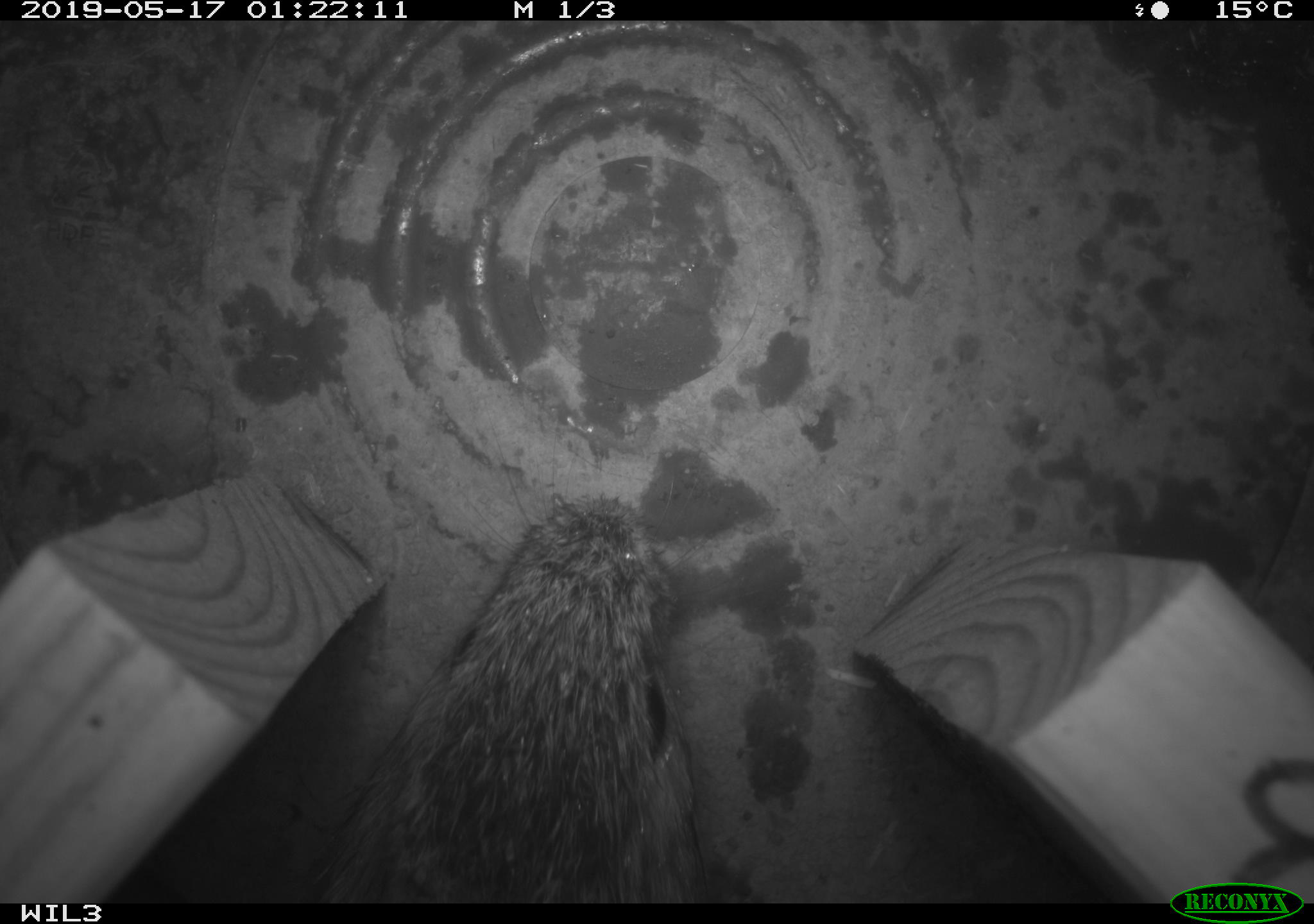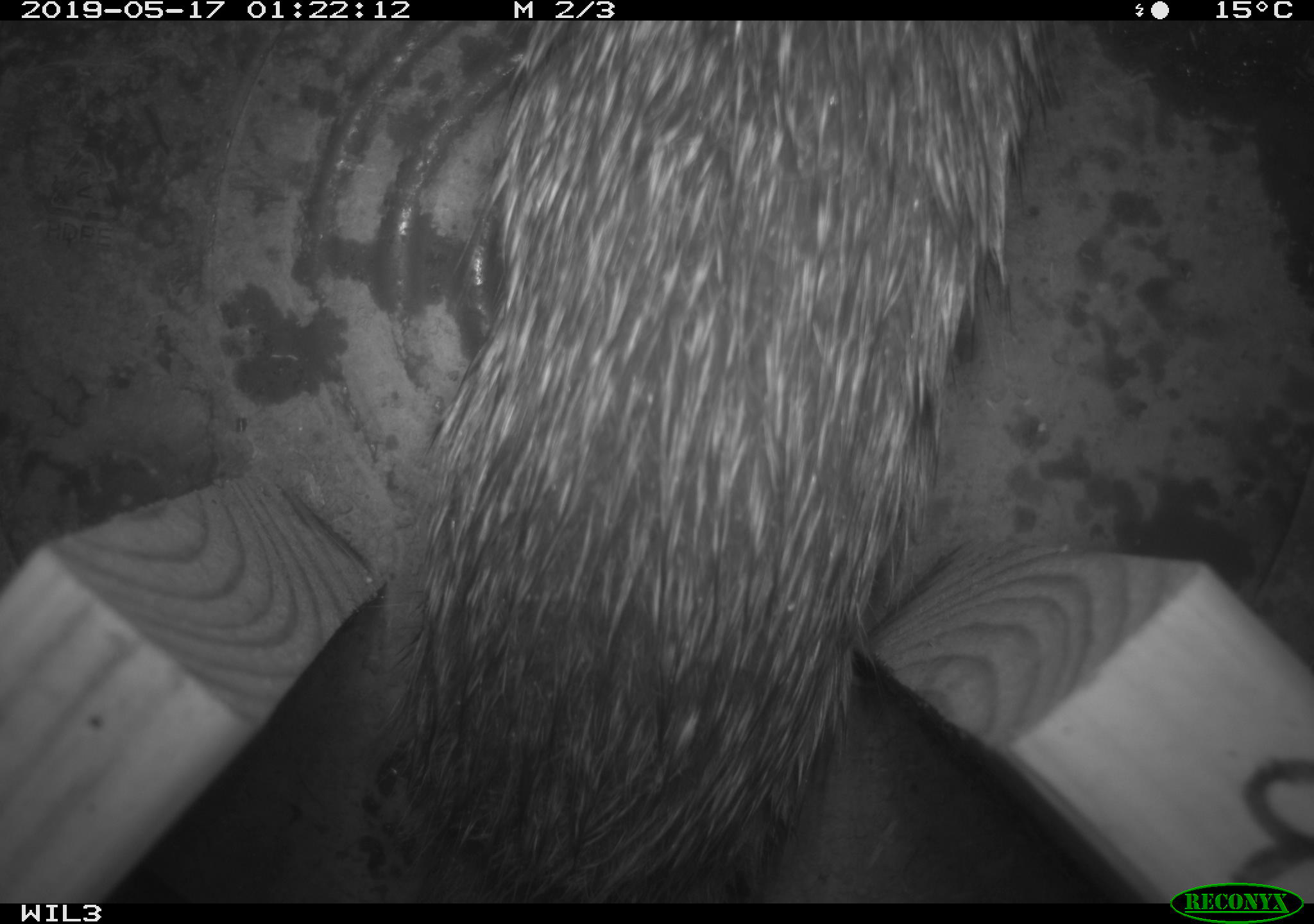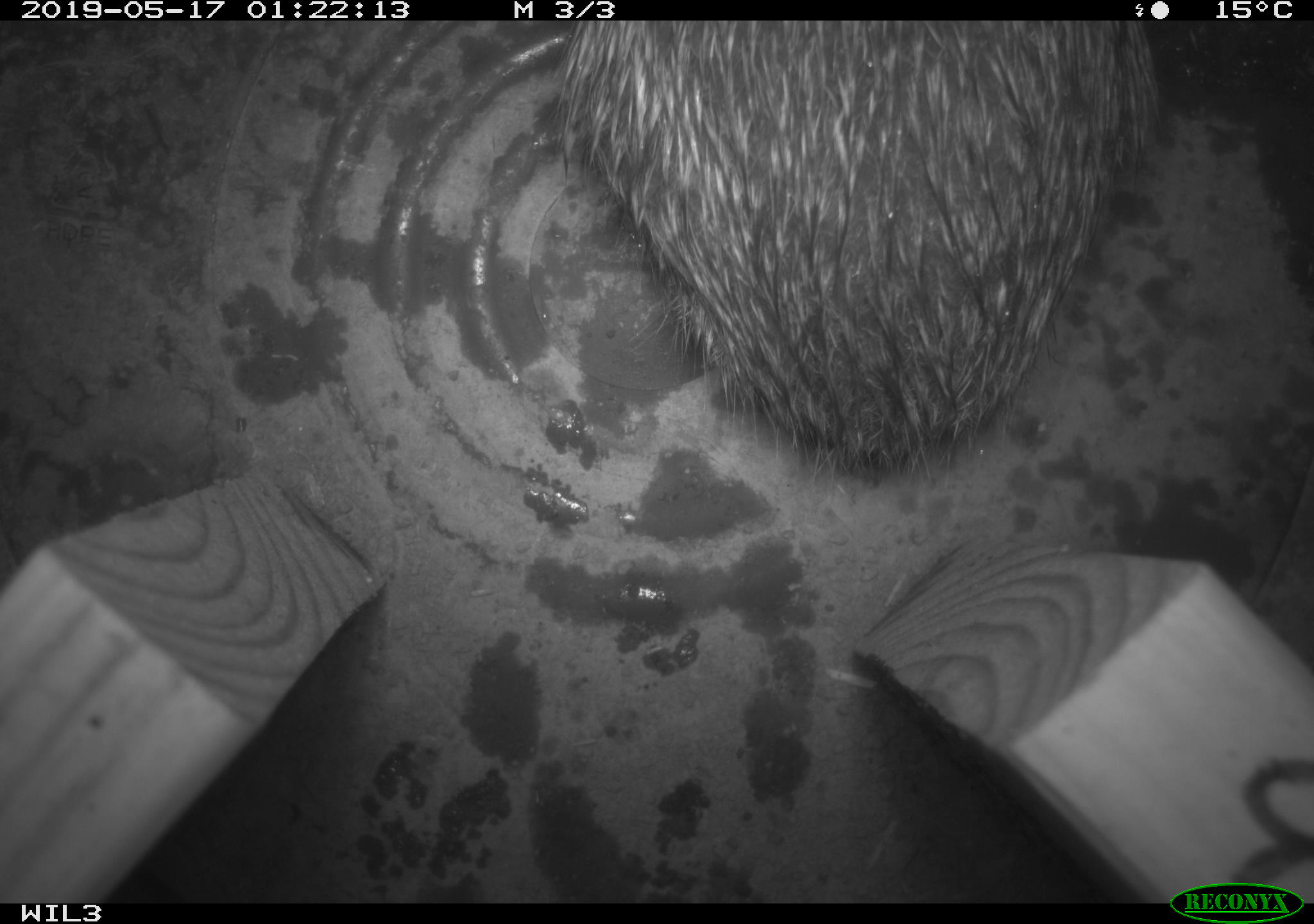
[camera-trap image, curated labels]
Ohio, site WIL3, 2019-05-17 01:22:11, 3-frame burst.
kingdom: Animalia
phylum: Chordata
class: Mammalia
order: Lagomorpha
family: Leporidae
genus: Sylvilagus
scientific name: Sylvilagus floridanus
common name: eastern cottontail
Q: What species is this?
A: Eastern cottontail (Sylvilagus floridanus).